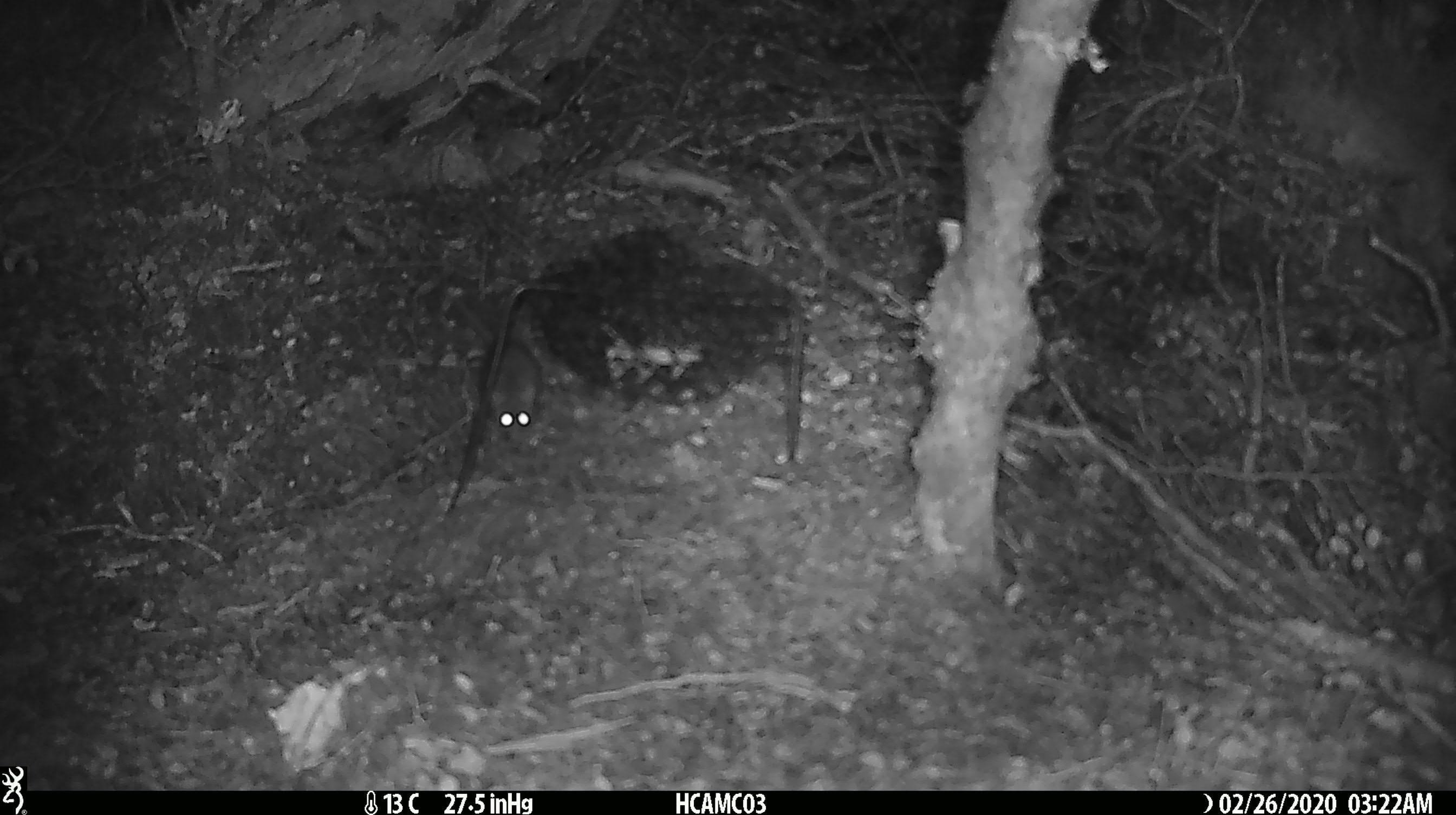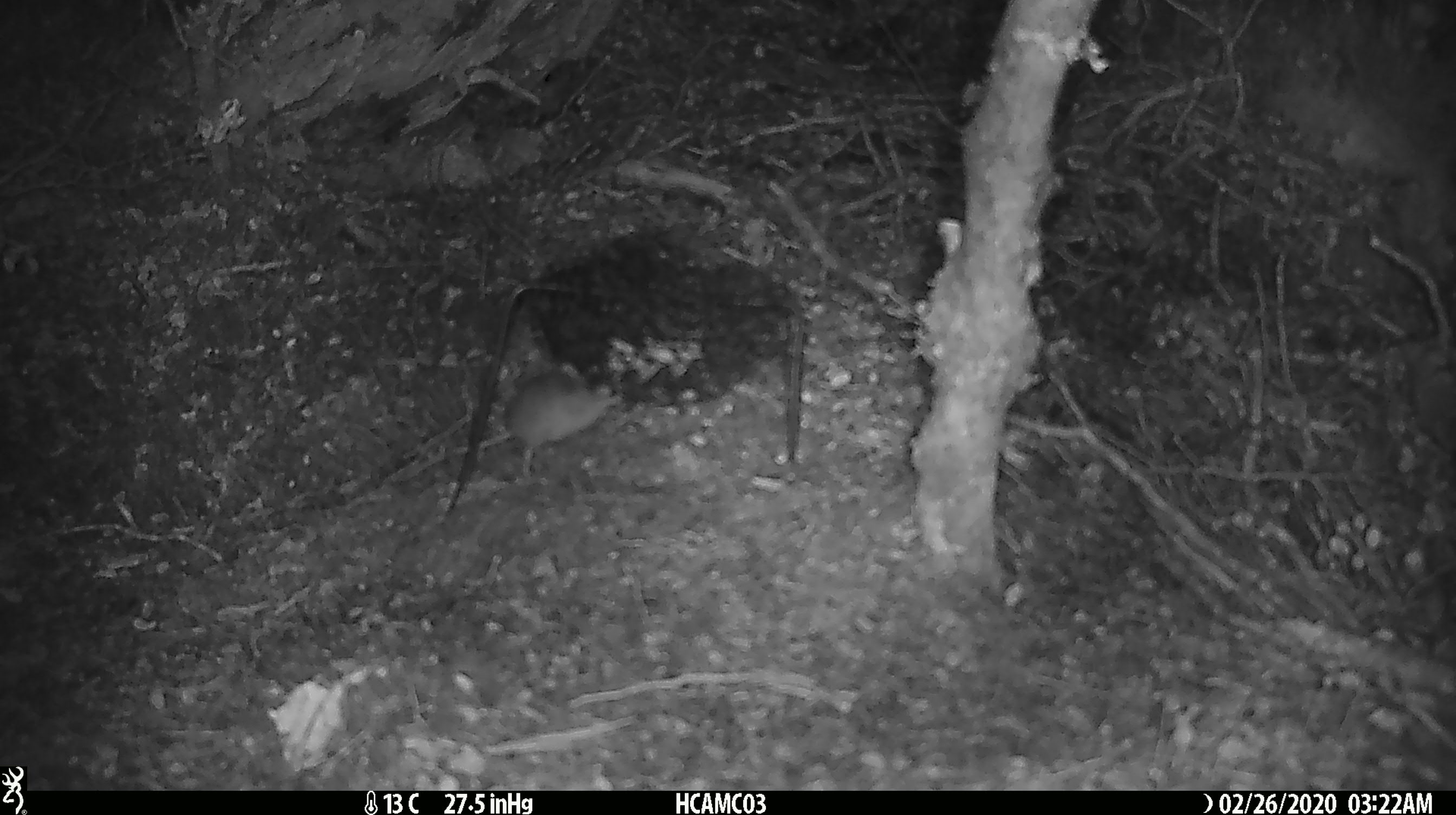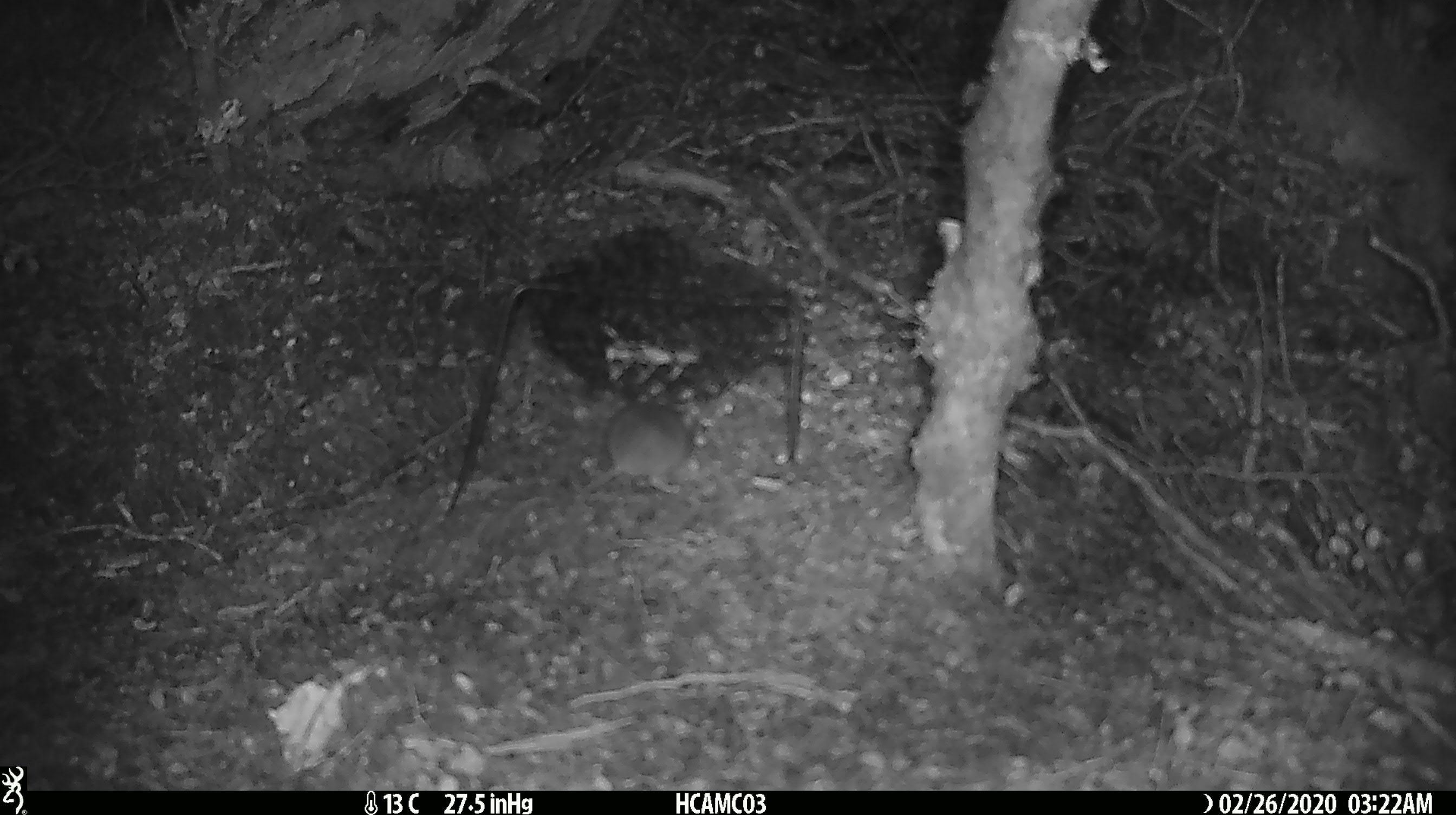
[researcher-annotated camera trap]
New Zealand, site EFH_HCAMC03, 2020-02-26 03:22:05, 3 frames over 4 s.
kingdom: Animalia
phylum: Chordata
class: Mammalia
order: Rodentia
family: Muridae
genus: Mus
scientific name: Mus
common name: mouse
Mouse (Mus).